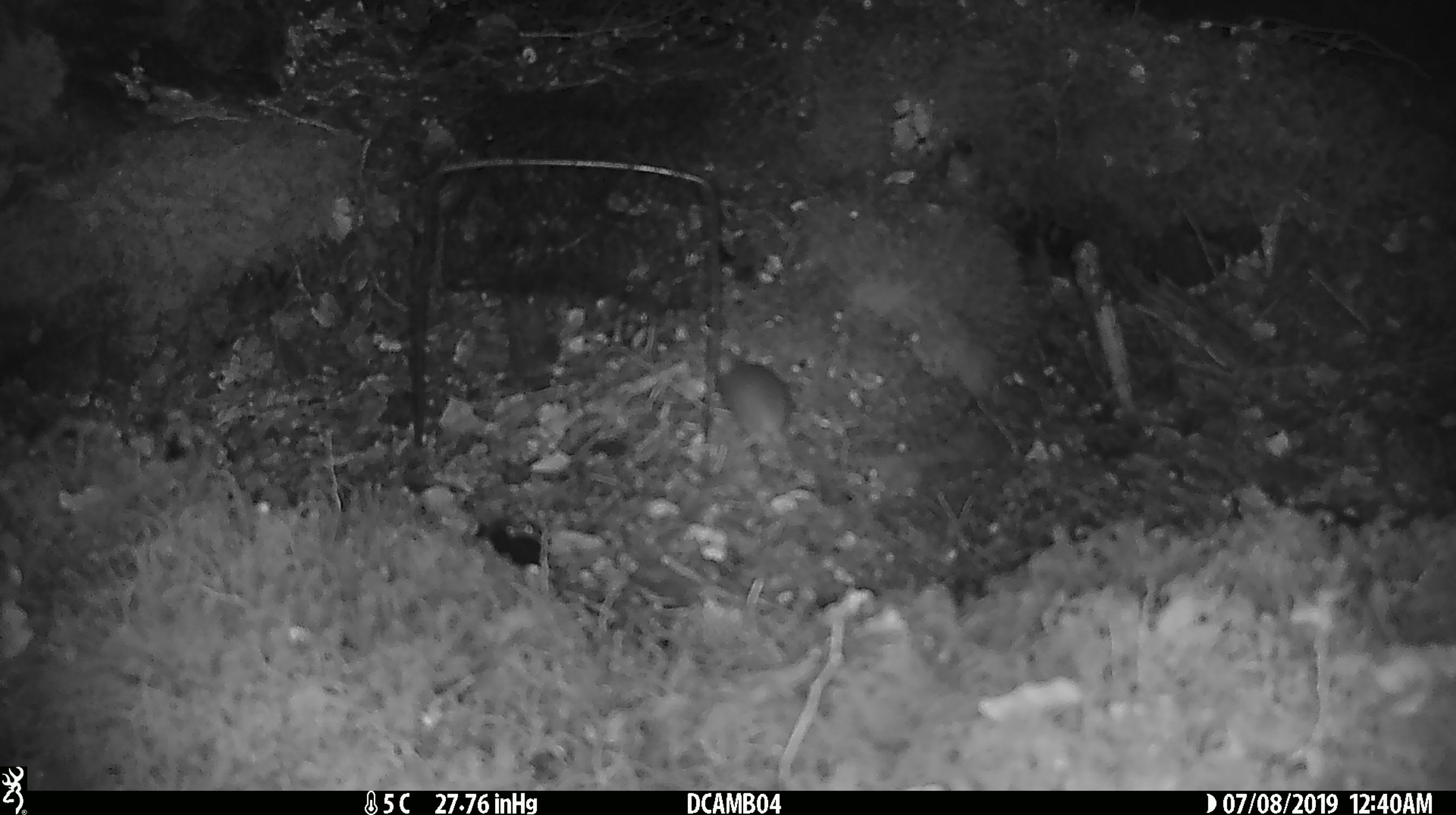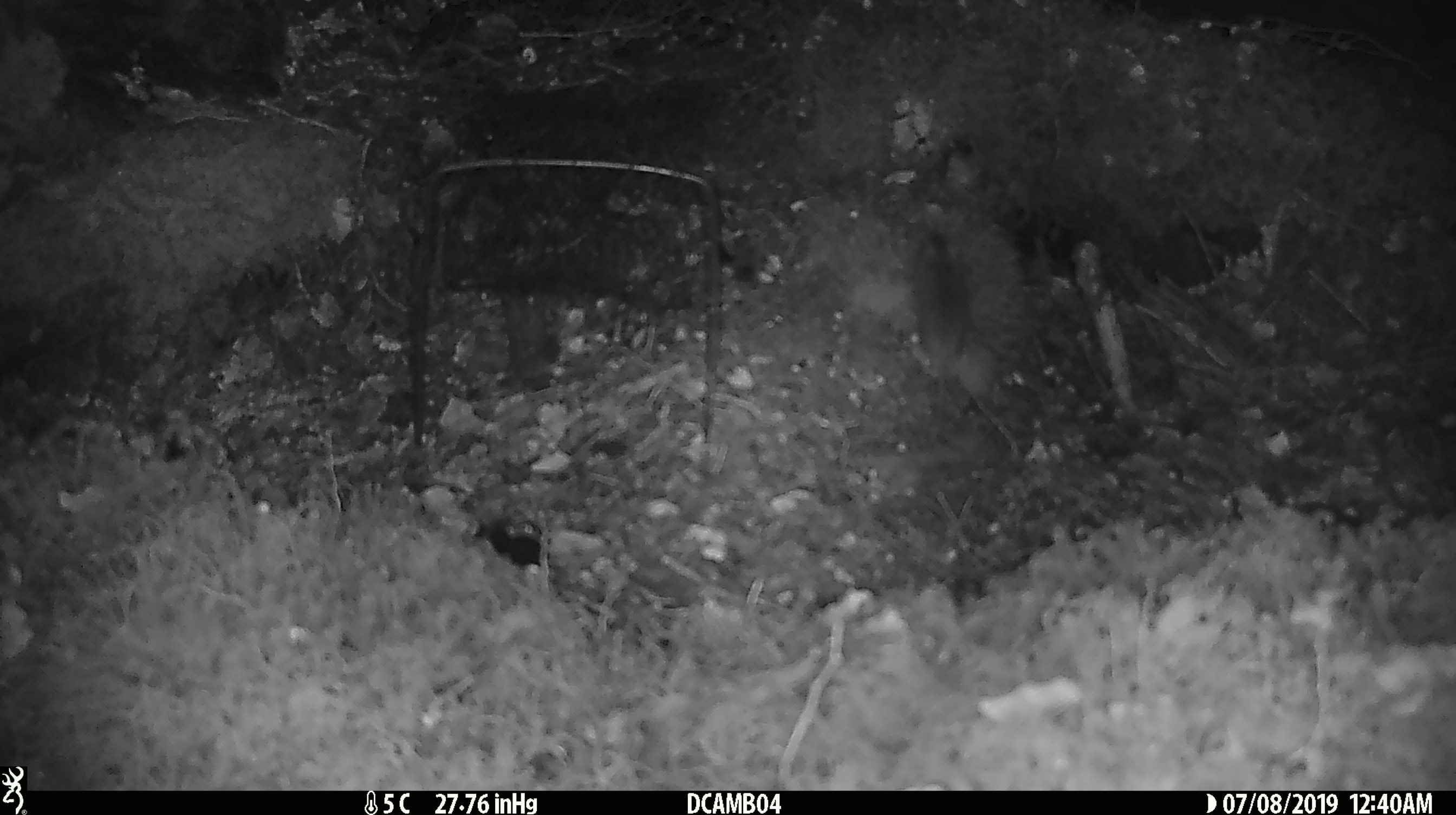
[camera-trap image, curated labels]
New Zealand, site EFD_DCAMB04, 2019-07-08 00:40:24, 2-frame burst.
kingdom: Animalia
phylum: Chordata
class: Mammalia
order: Rodentia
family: Muridae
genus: Mus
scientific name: Mus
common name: mouse